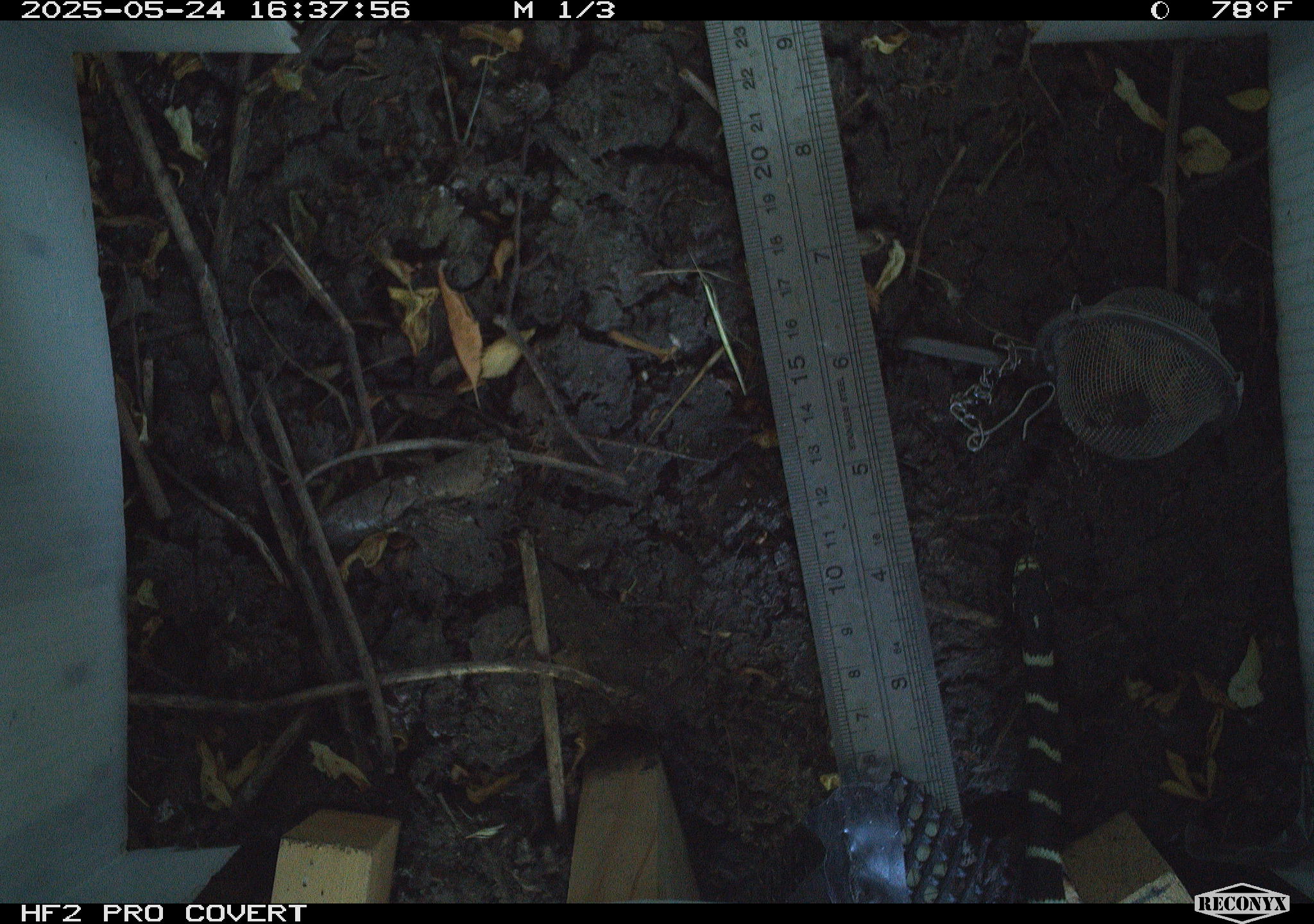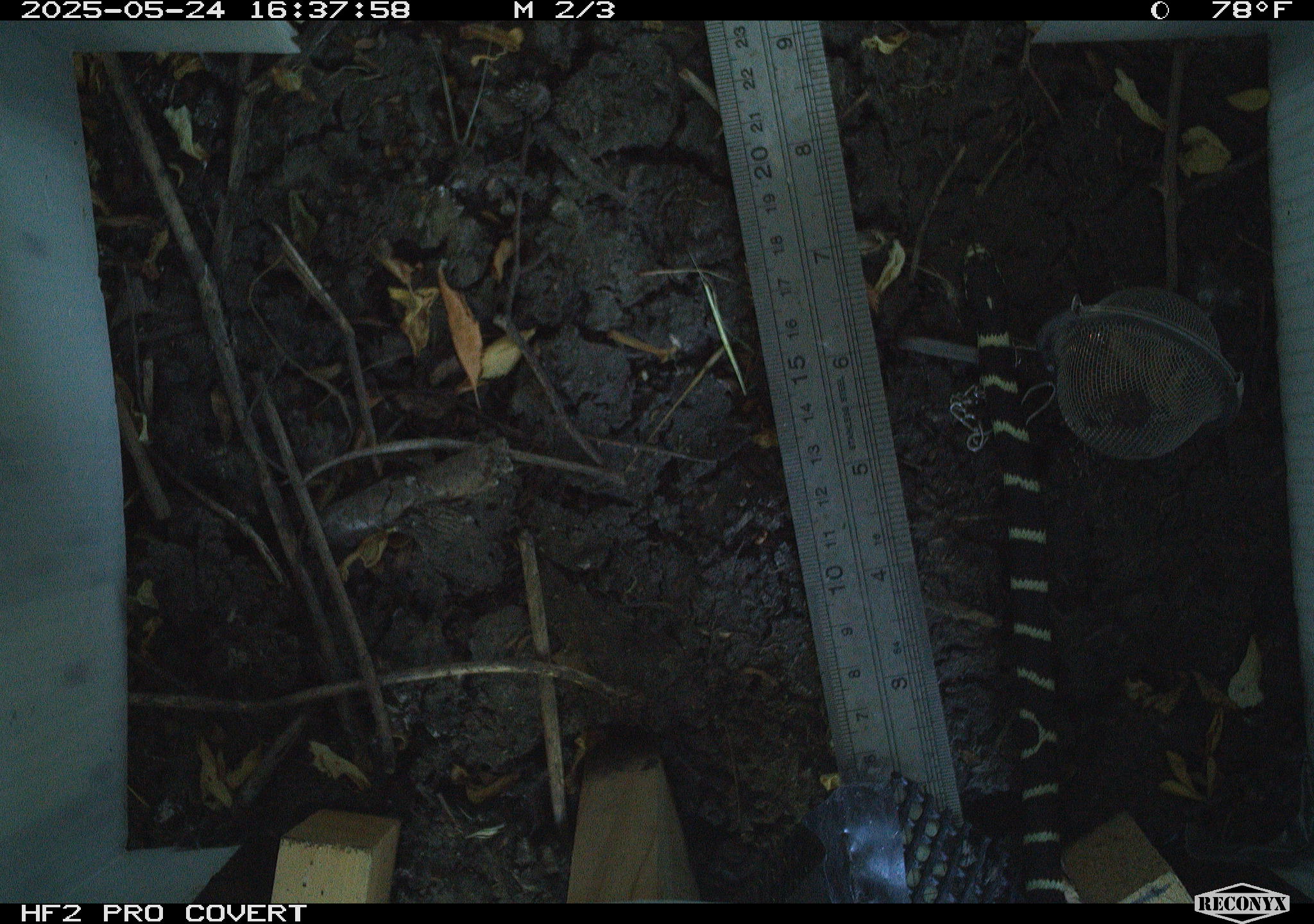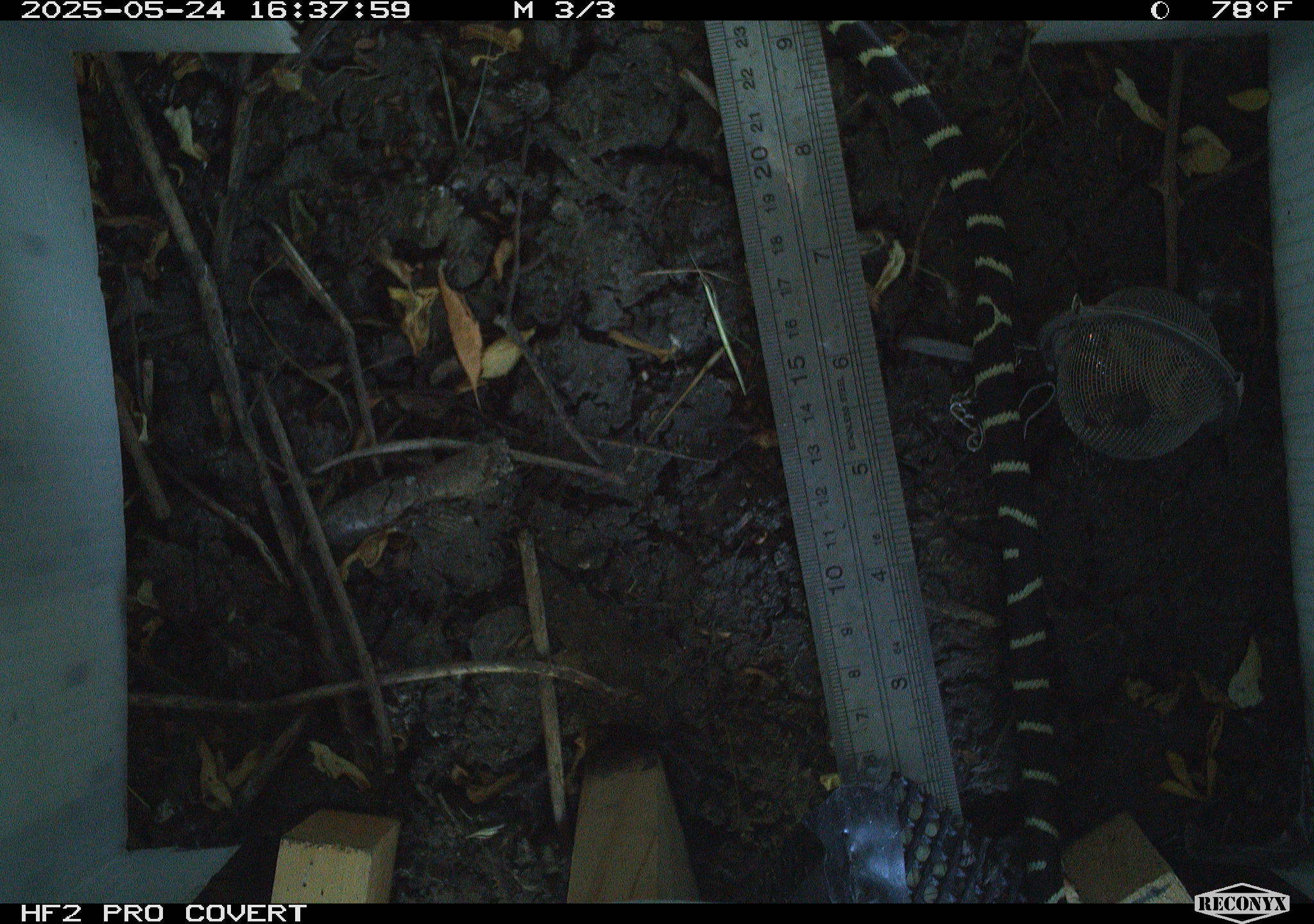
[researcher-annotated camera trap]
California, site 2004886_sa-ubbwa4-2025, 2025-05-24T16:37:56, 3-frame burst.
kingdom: Animalia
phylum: Chordata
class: Reptilia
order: Squamata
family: Colubridae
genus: Lampropeltis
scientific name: Lampropeltis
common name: king snakes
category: lampropeltis species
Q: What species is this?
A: Lampropeltis species (king snakes) (Lampropeltis).